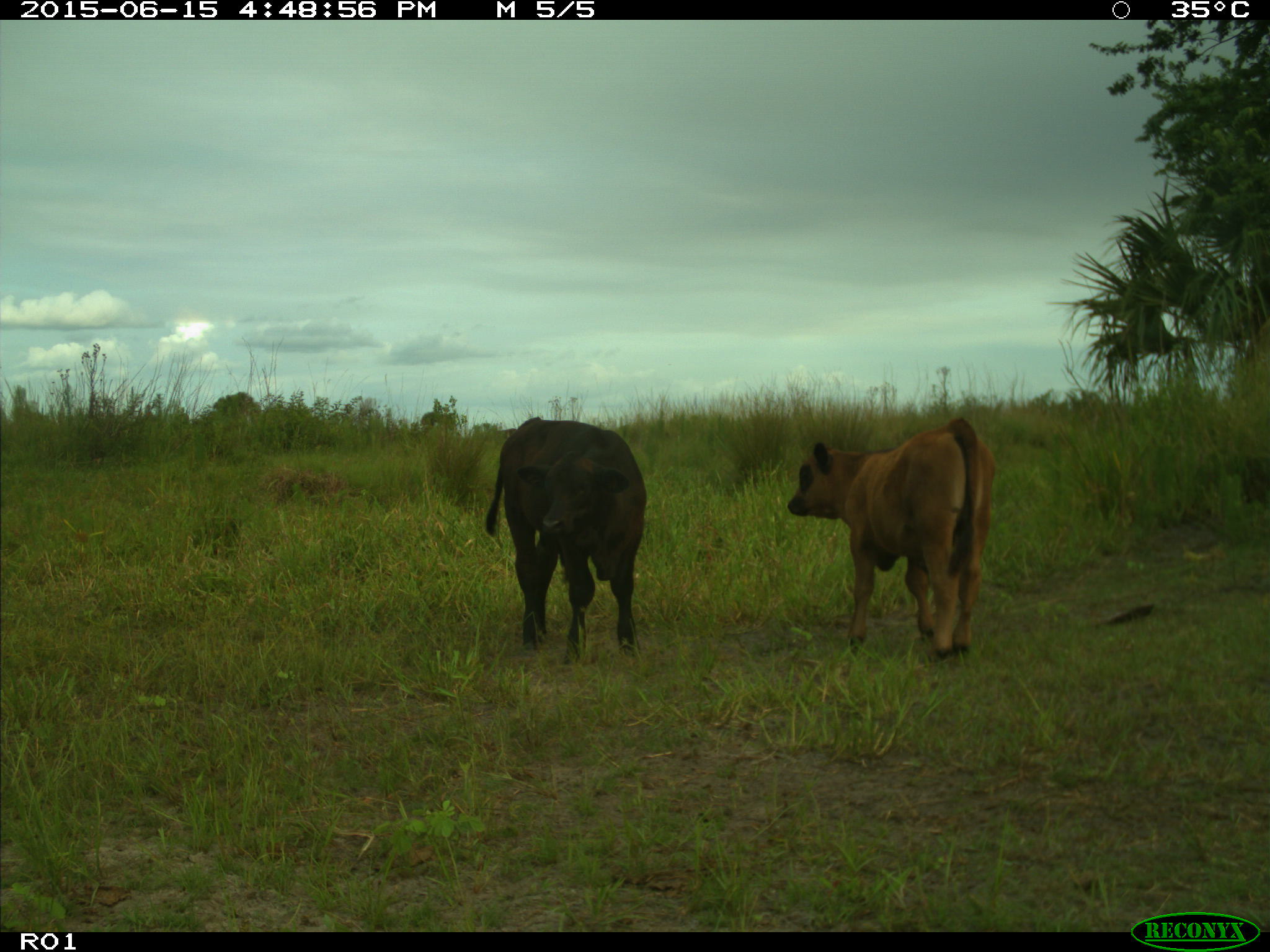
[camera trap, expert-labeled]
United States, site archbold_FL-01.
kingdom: Animalia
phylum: Chordata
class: Mammalia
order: Artiodactyla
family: Bovidae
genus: Bos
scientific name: Bos taurus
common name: domestic cow